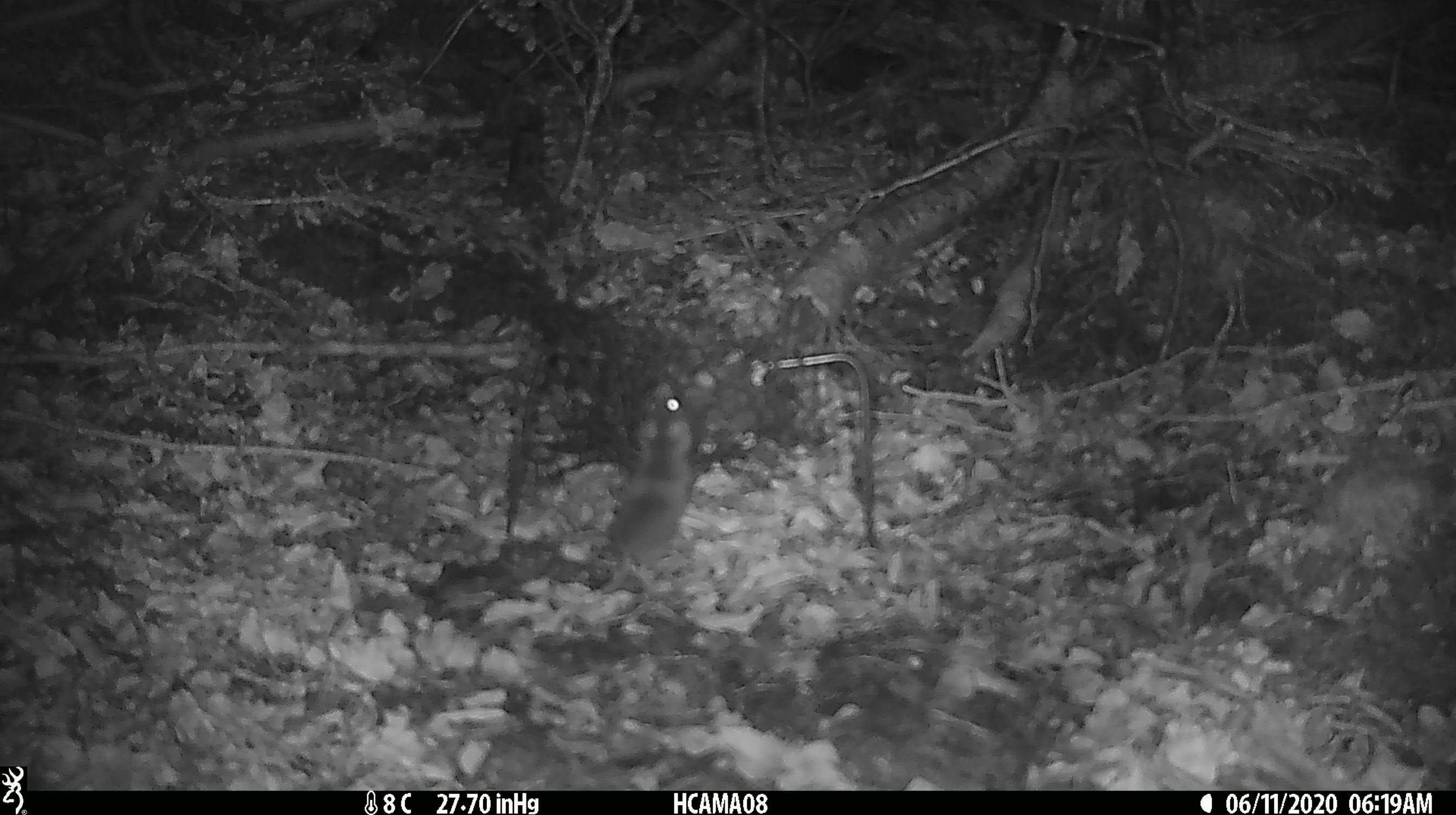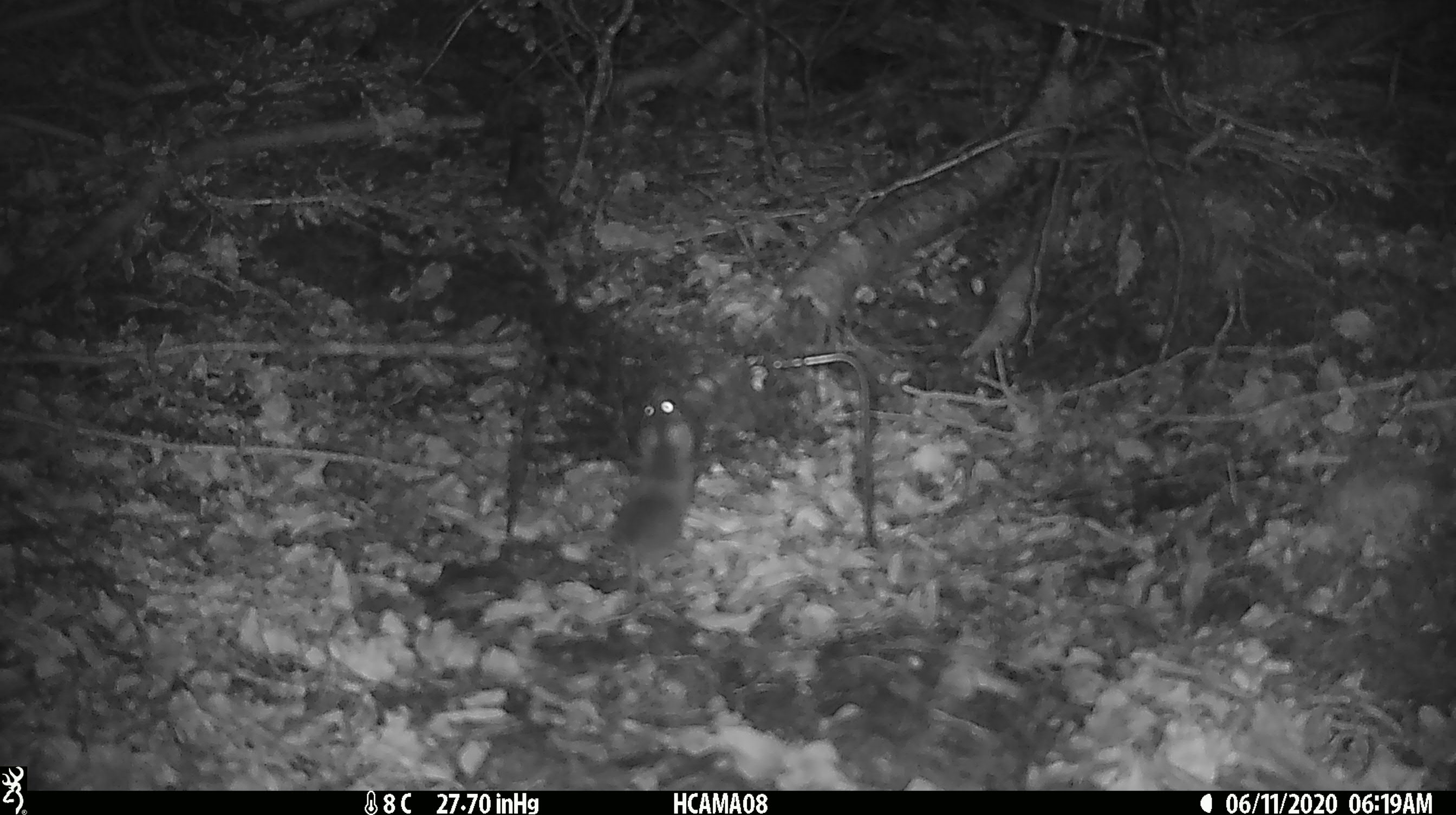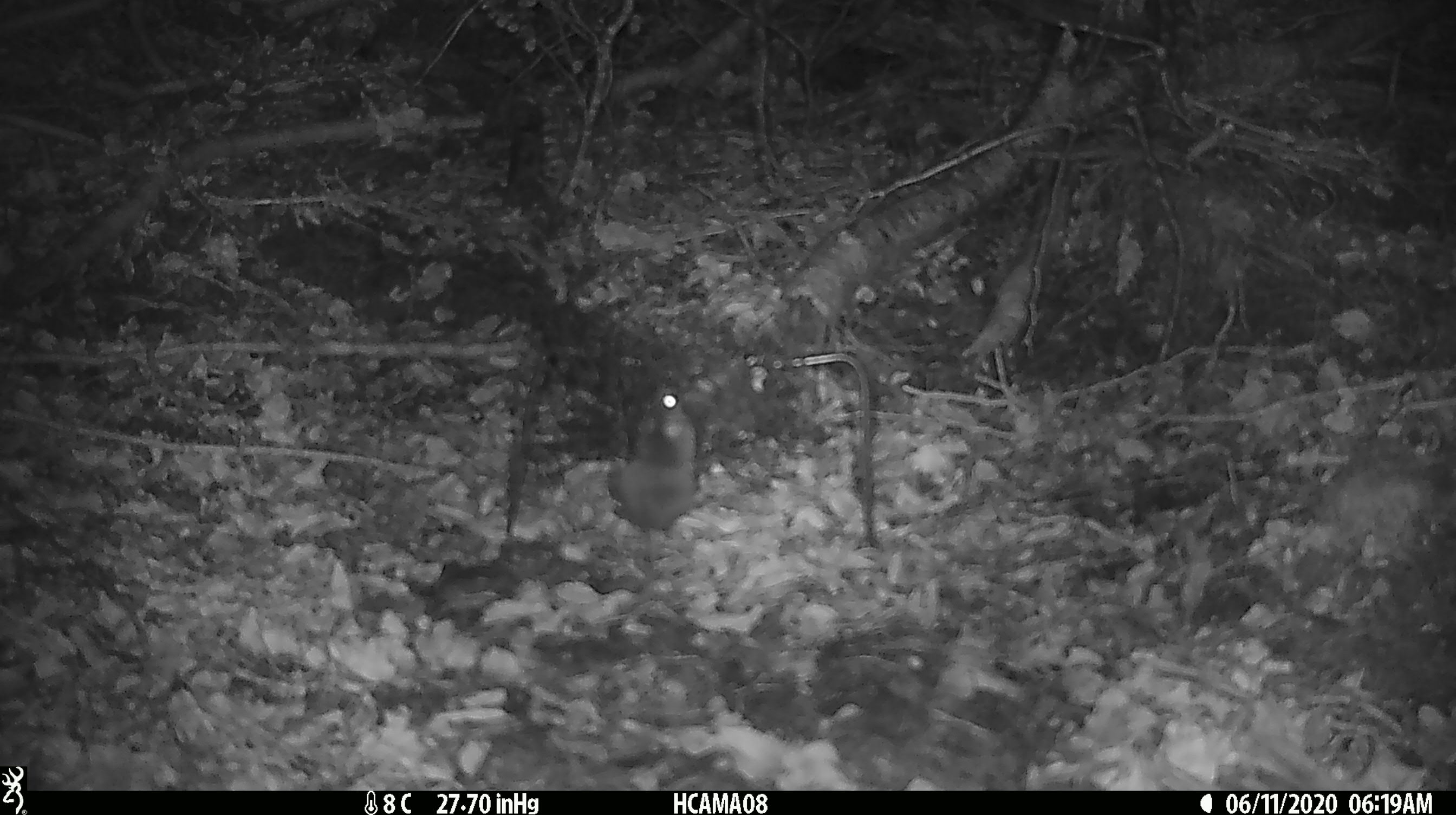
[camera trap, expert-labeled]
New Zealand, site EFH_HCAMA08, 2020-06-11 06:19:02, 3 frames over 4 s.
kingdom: Animalia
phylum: Chordata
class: Mammalia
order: Rodentia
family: Muridae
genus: Mus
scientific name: Mus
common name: mouse